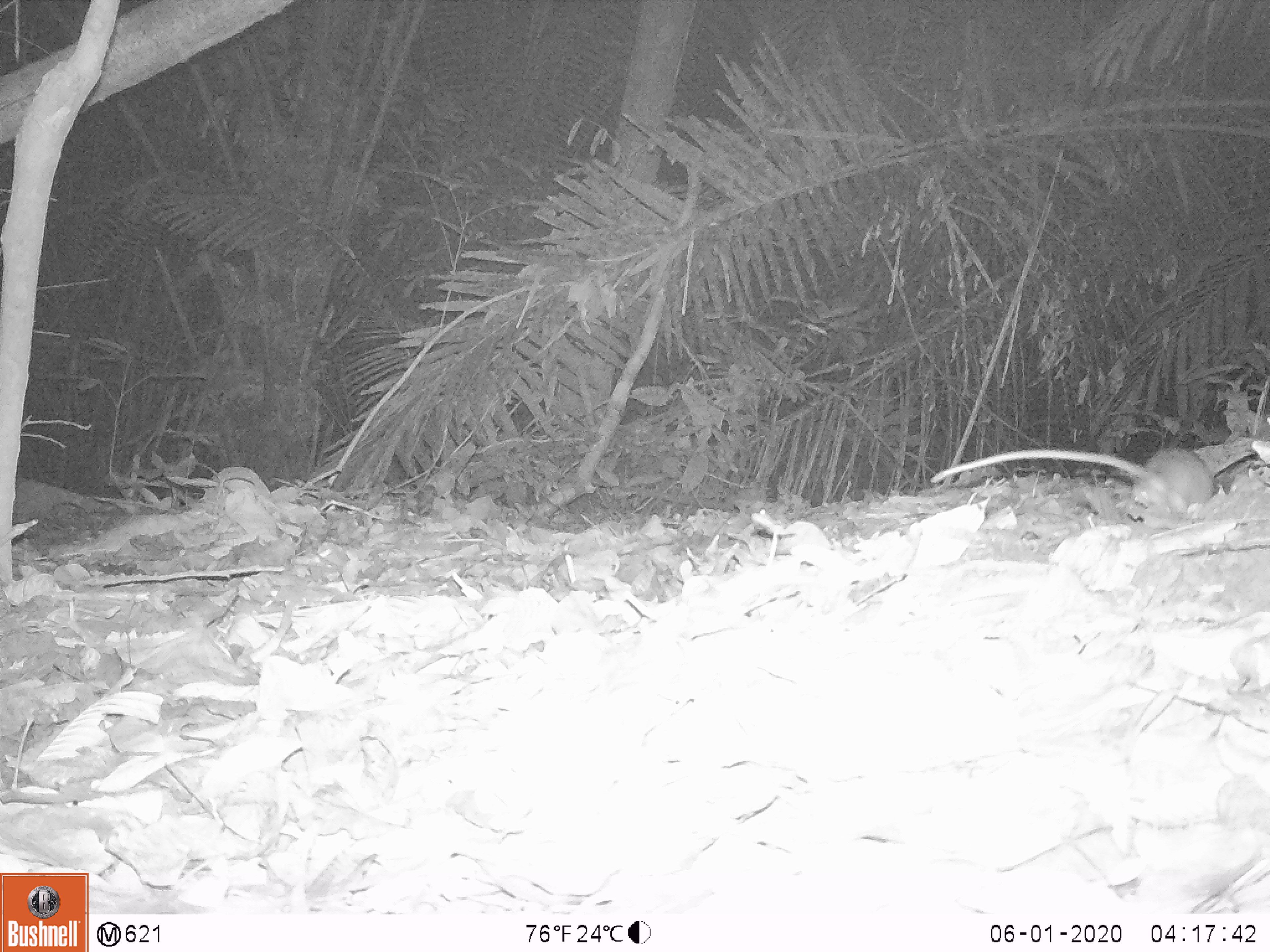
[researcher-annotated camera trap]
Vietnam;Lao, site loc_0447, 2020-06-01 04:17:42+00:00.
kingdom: Animalia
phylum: Chordata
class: Mammalia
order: Rodentia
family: Muridae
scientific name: Muridae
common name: old-world mice and rats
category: unidentified murid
Unidentified murid (old-world mice and rats) (Muridae). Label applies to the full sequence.